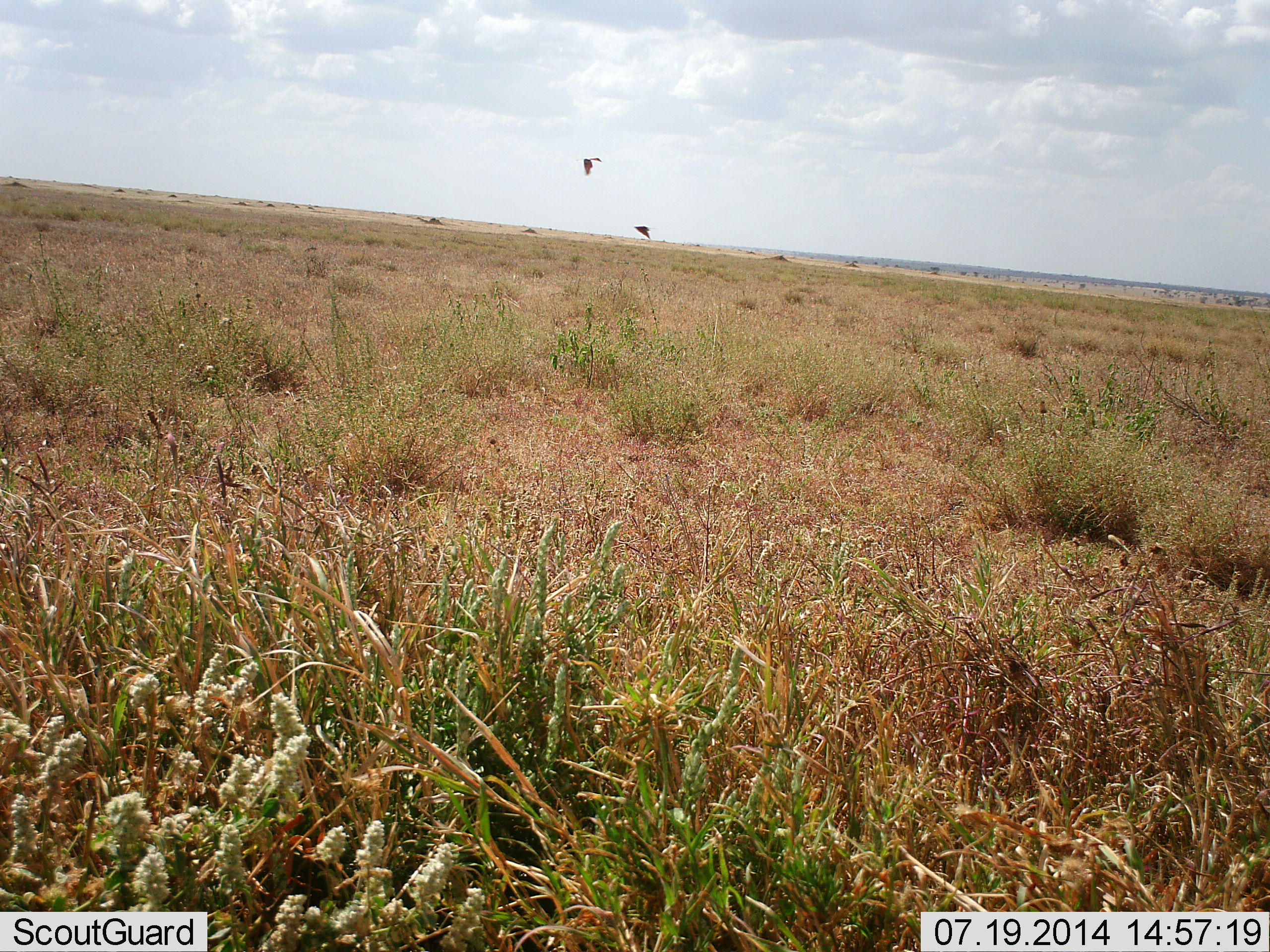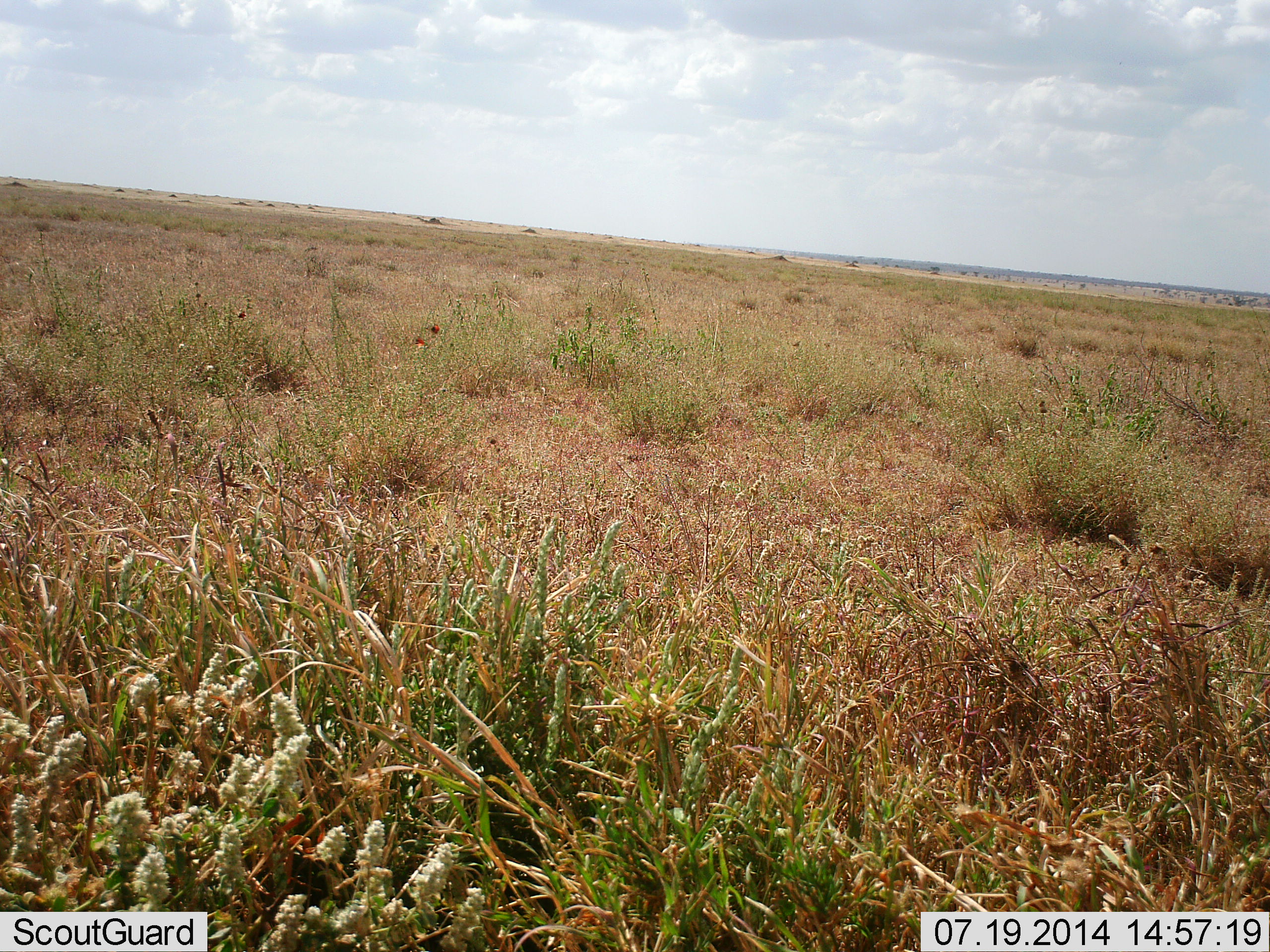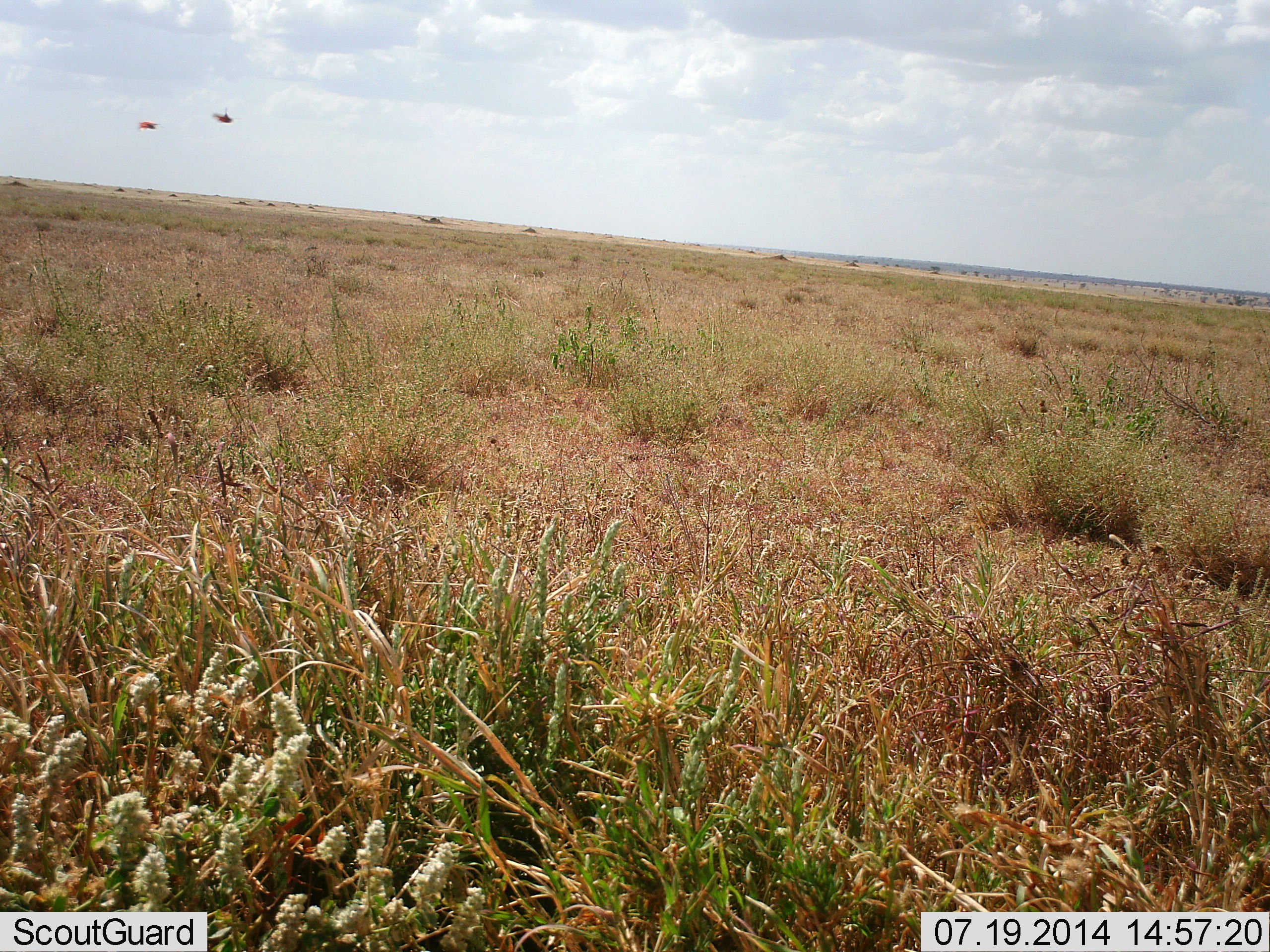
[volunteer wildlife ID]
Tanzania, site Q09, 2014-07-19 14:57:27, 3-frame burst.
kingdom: Animalia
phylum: Arthropoda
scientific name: Arthropoda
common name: arthropods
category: insectspider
Insectspider (arthropods) (Arthropoda), count 2. Behavior (volunteer vote fractions): standing 0%, resting 0%, moving 100%, interacting 10%. Young present (vote fraction): 0%. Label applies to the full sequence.